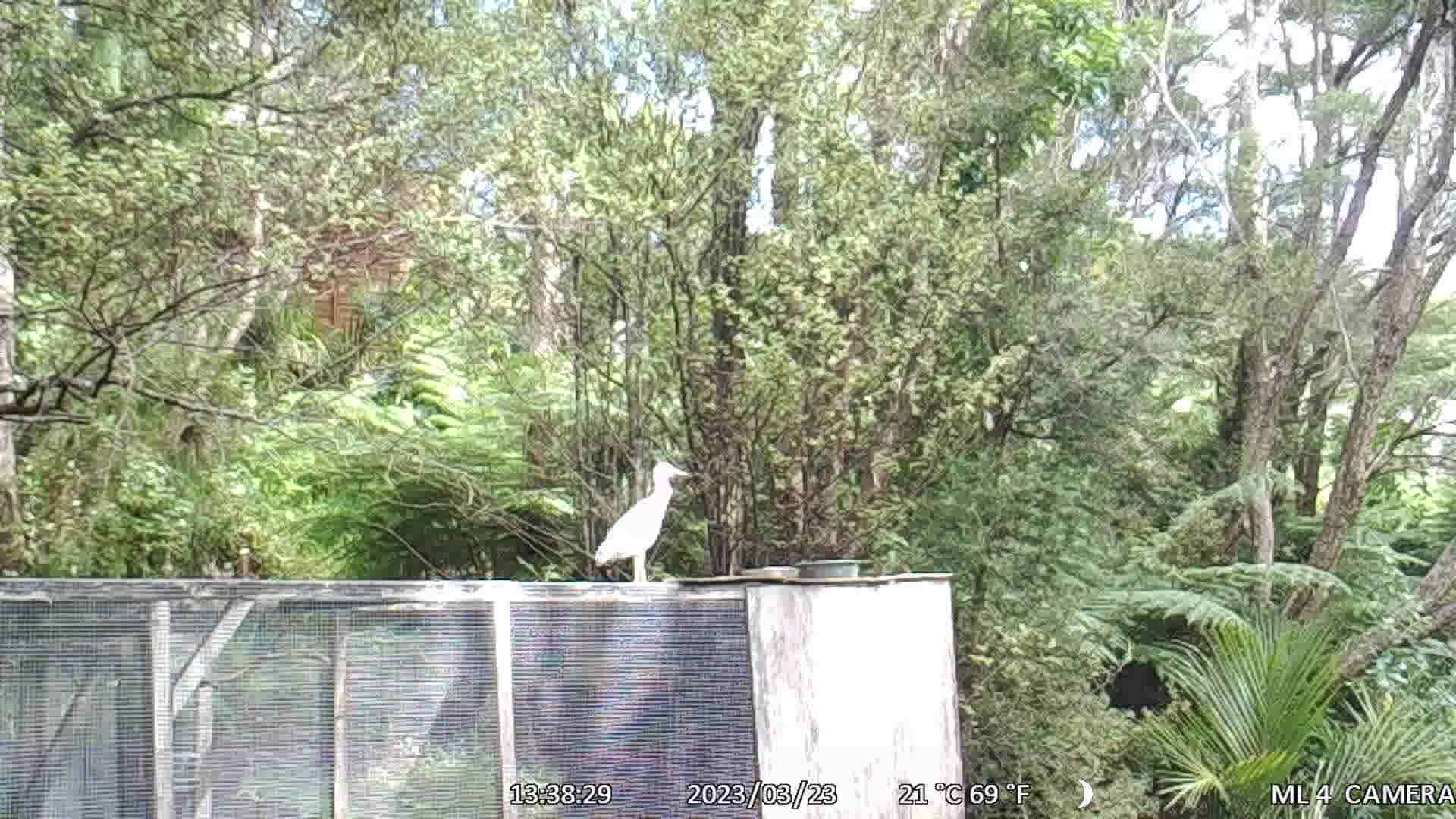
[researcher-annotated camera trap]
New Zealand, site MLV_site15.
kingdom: Animalia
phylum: Chordata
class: Aves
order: Pelecaniformes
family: Ardeidae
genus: Egretta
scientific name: Egretta novaehollandiae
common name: white-faced heron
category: white faced heron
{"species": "white faced heron (white-faced heron) (Egretta novaehollandiae)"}